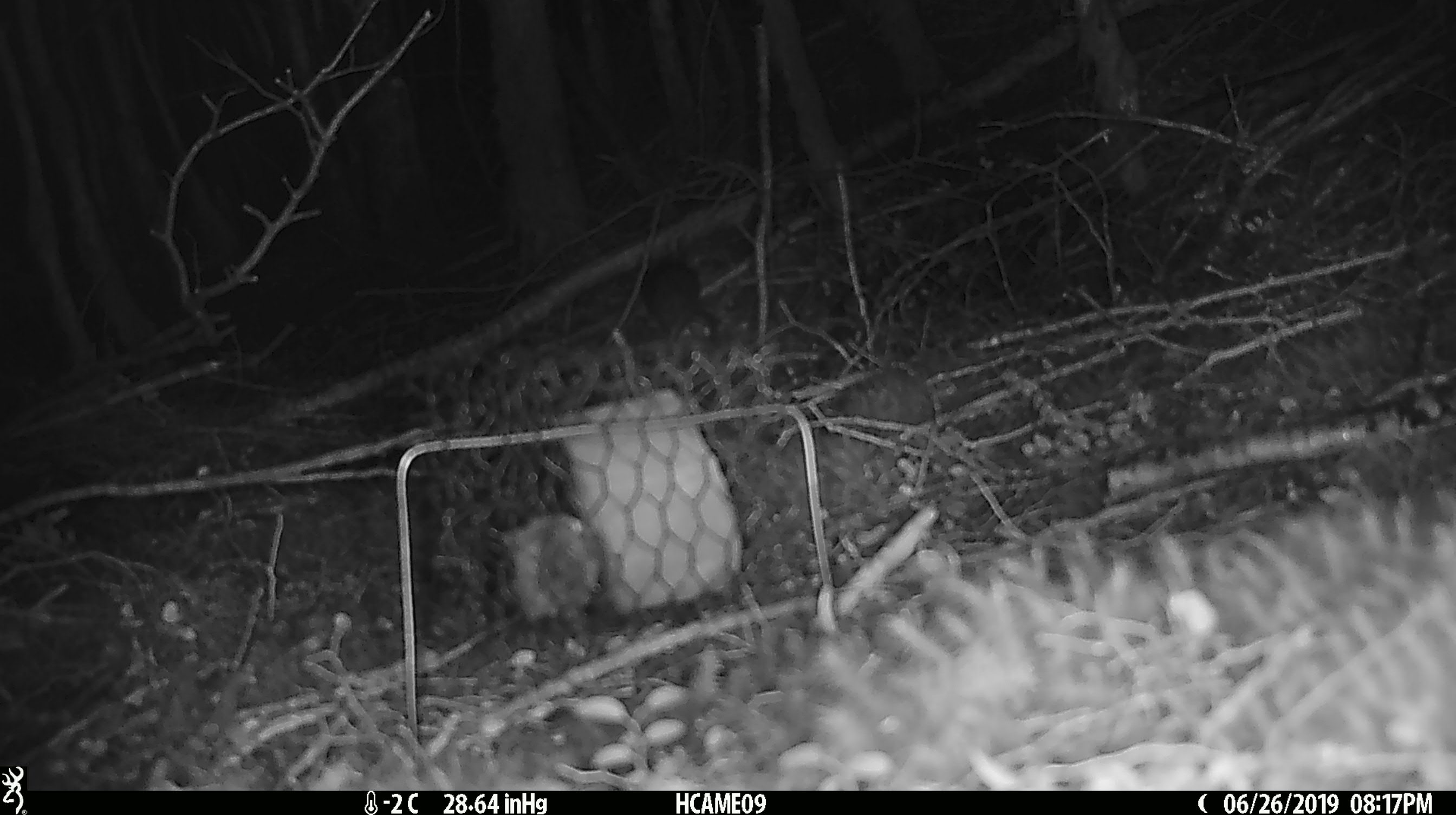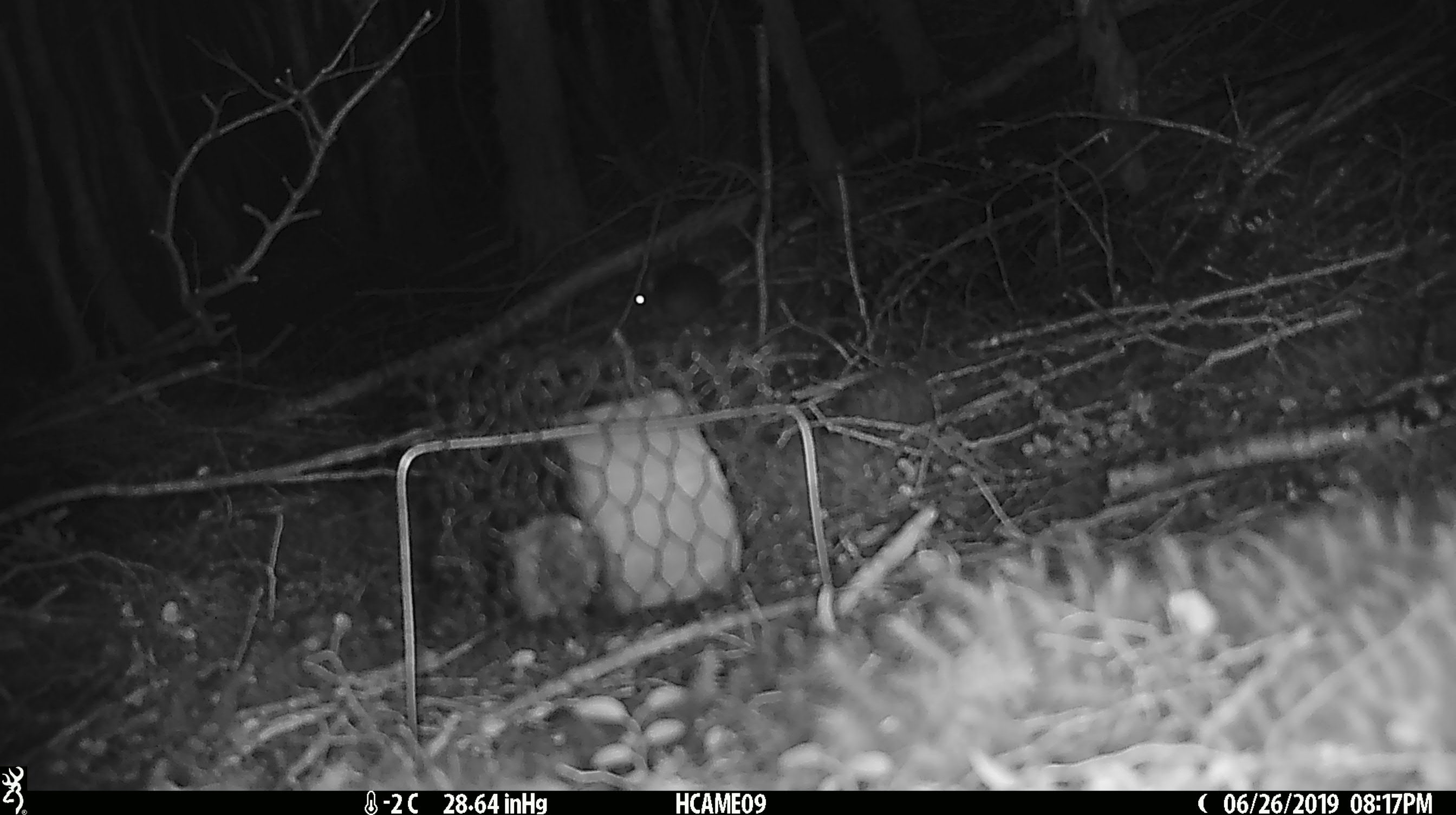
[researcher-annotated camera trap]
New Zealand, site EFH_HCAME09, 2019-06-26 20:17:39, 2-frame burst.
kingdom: Animalia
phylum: Chordata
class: Mammalia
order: Rodentia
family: Muridae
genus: Rattus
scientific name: Rattus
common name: rat